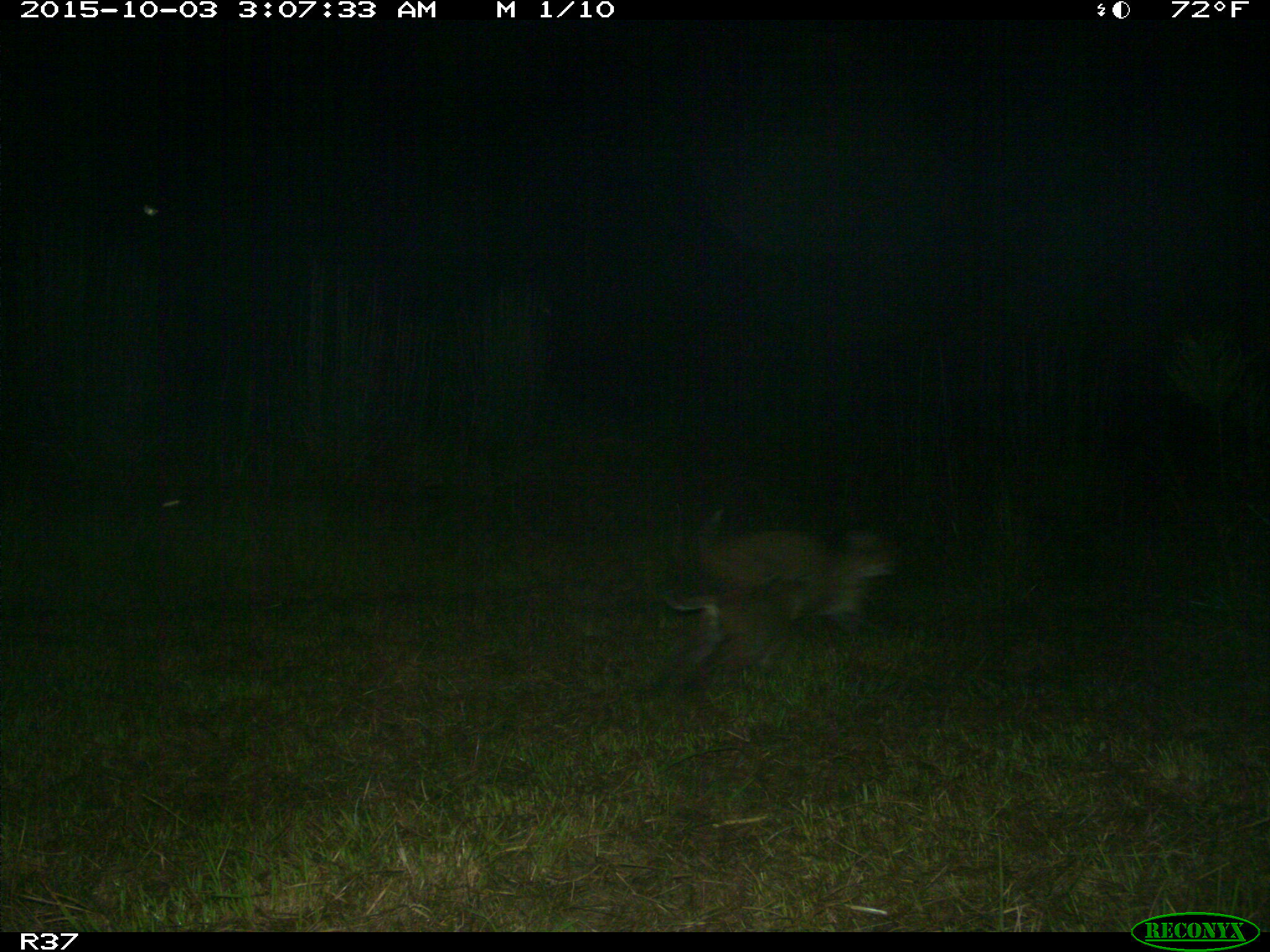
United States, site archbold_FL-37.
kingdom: Animalia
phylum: Chordata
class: Mammalia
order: Carnivora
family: Felidae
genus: Lynx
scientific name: Lynx rufus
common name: bobcat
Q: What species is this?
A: Lynx rufus (bobcat).